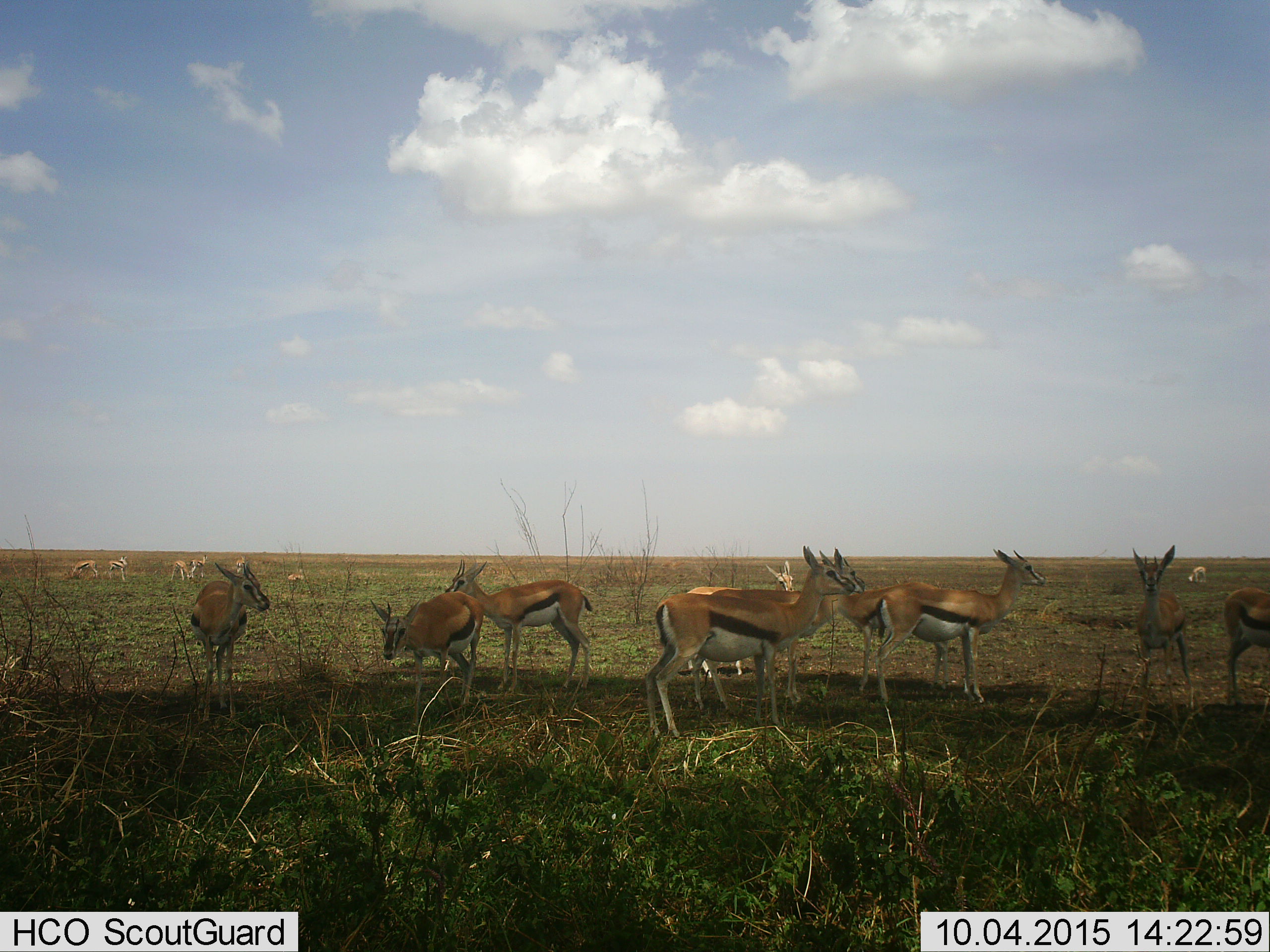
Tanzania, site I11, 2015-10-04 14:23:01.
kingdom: Animalia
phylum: Chordata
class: Mammalia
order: Artiodactyla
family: Bovidae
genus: Eudorcas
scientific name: Eudorcas thomsonii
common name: thomson's gazelle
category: gazellethomsons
Gazellethomsons (thomson's gazelle) (Eudorcas thomsonii), count 11-50. Behavior (volunteer vote fractions): standing 91%, resting 0%, moving 18%, interacting 27%. Young present (vote fraction): 9%. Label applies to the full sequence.